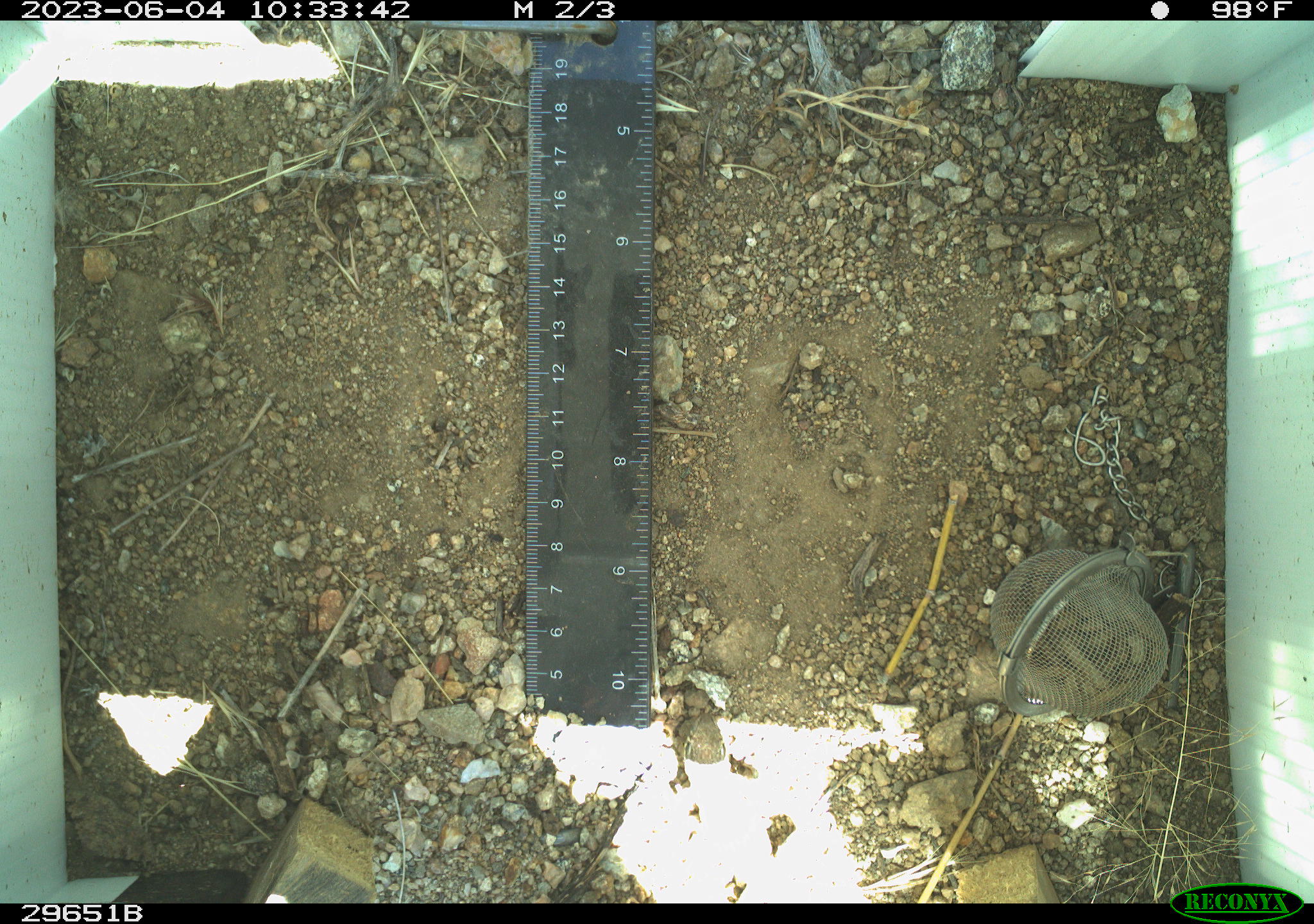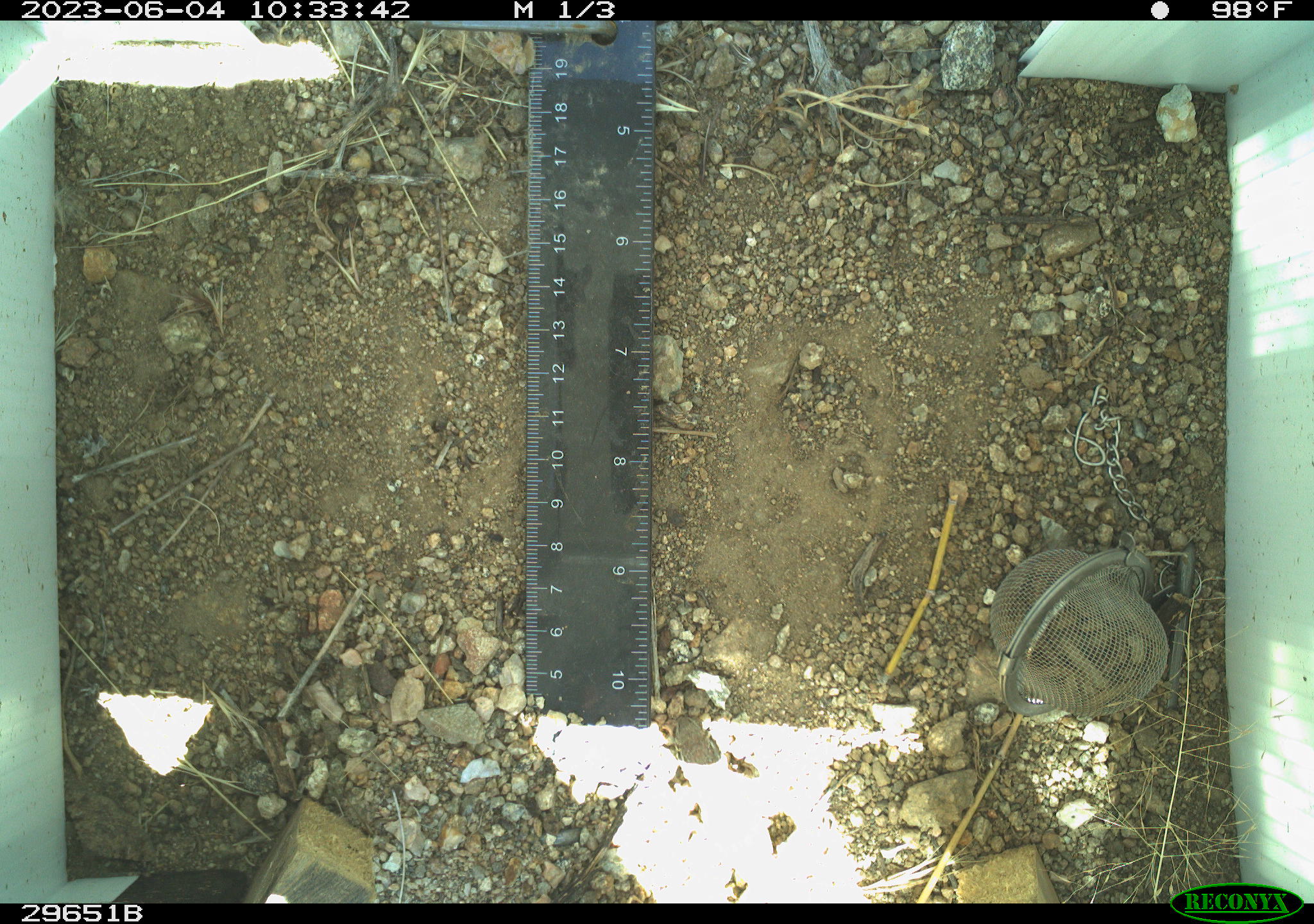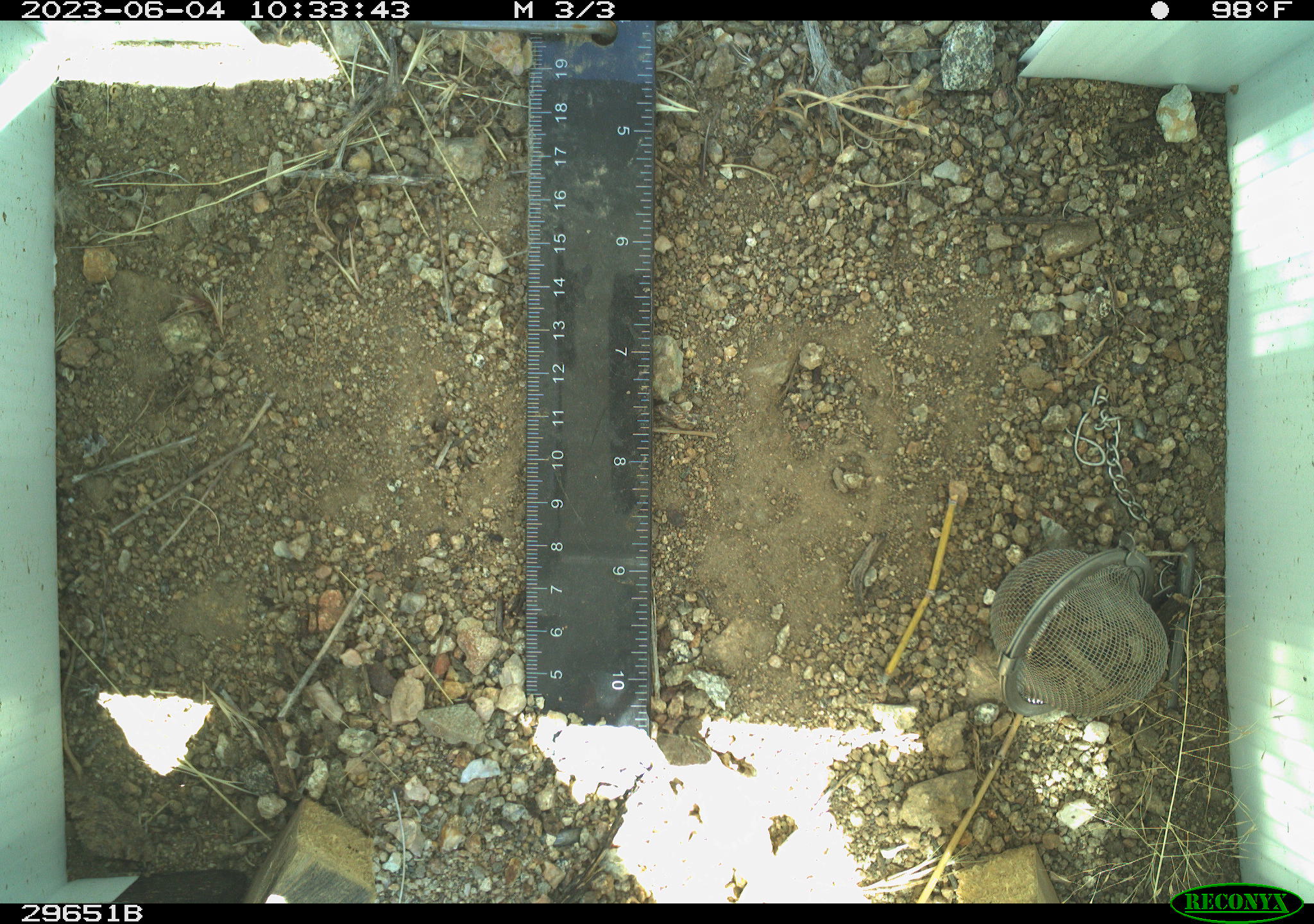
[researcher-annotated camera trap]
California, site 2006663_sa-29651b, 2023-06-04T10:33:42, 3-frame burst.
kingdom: Animalia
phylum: Chordata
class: Reptilia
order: Squamata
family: Teiidae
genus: Aspidoscelis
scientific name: Aspidoscelis tigris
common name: western whiptail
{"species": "western whiptail (Aspidoscelis tigris)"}